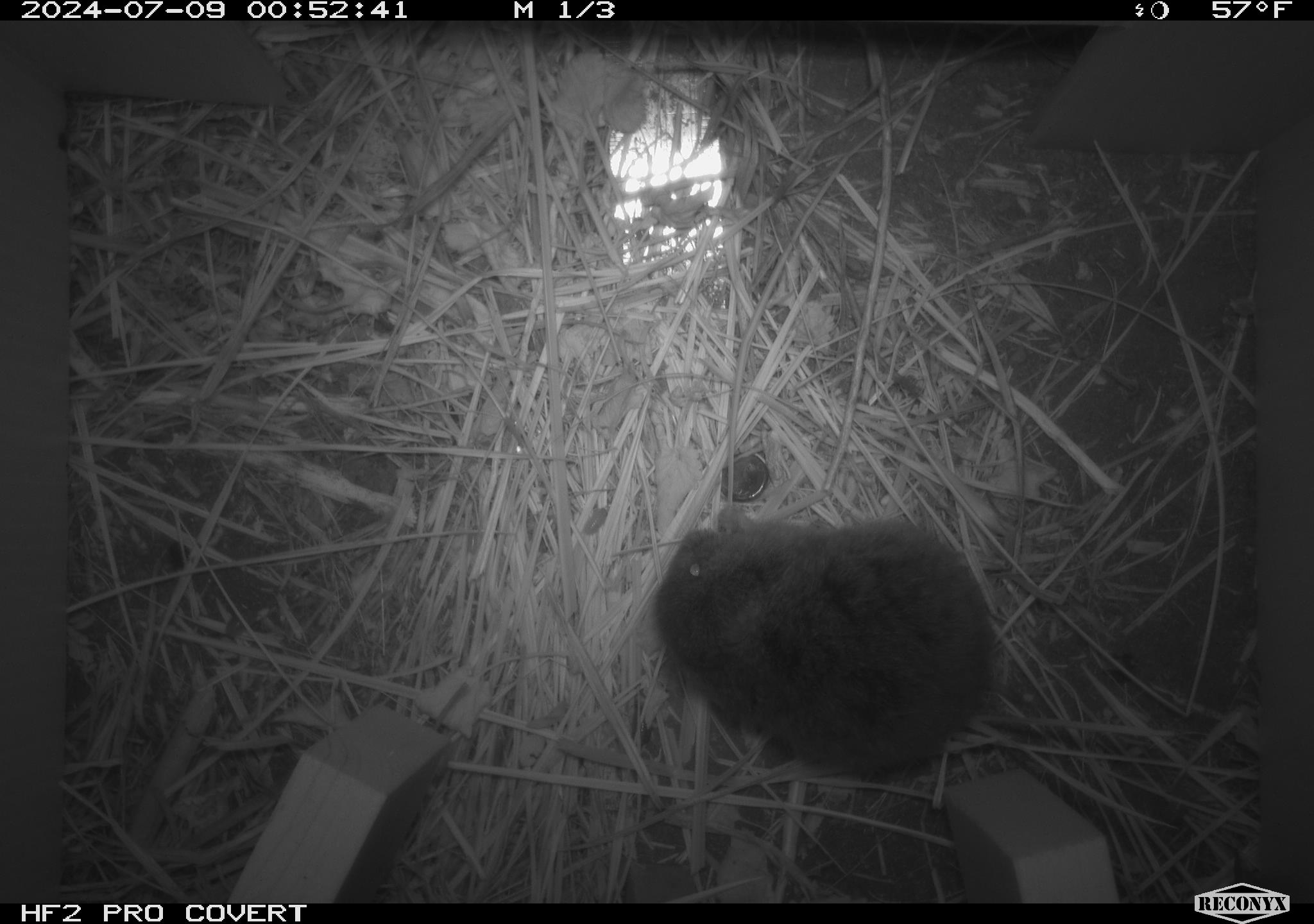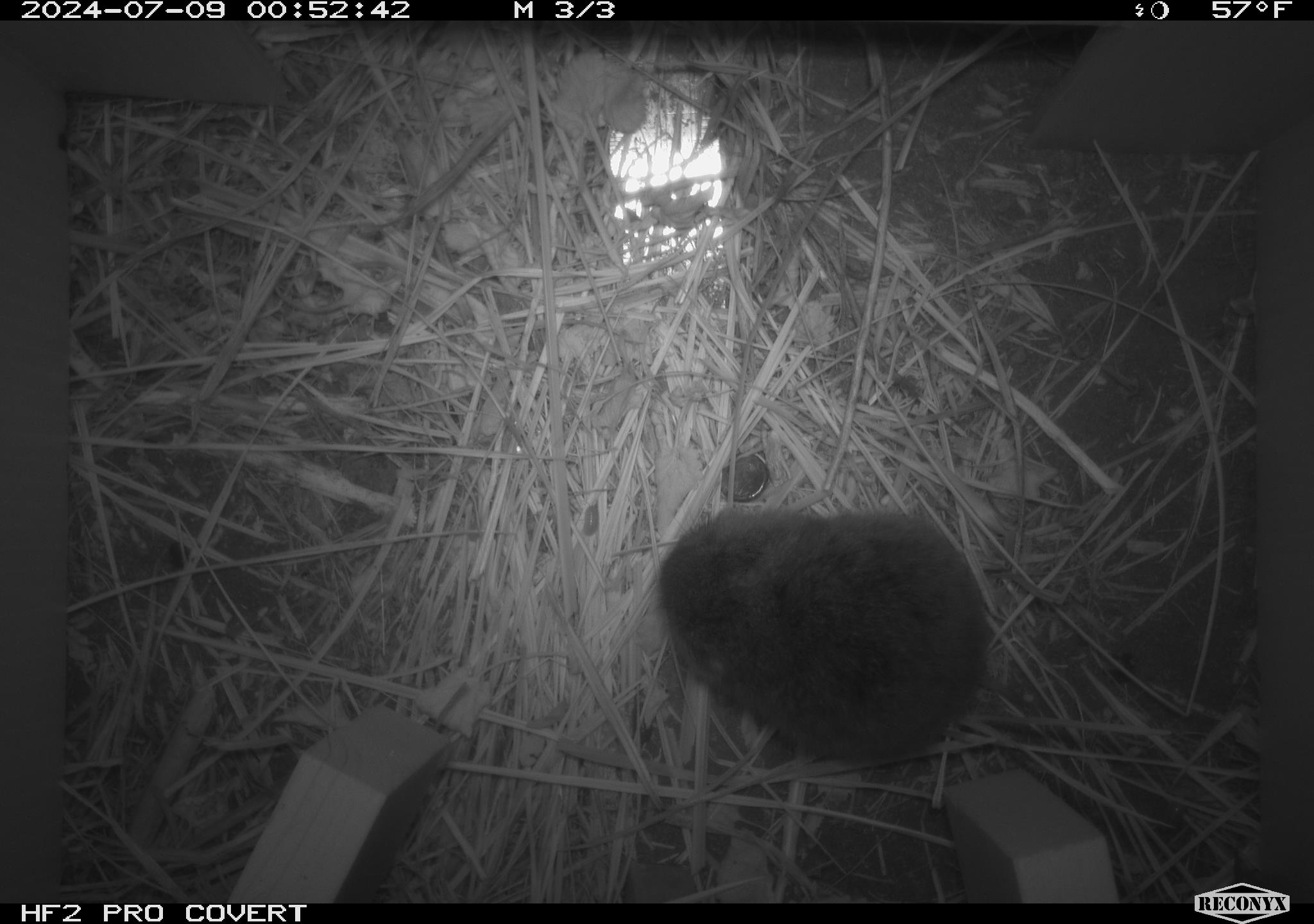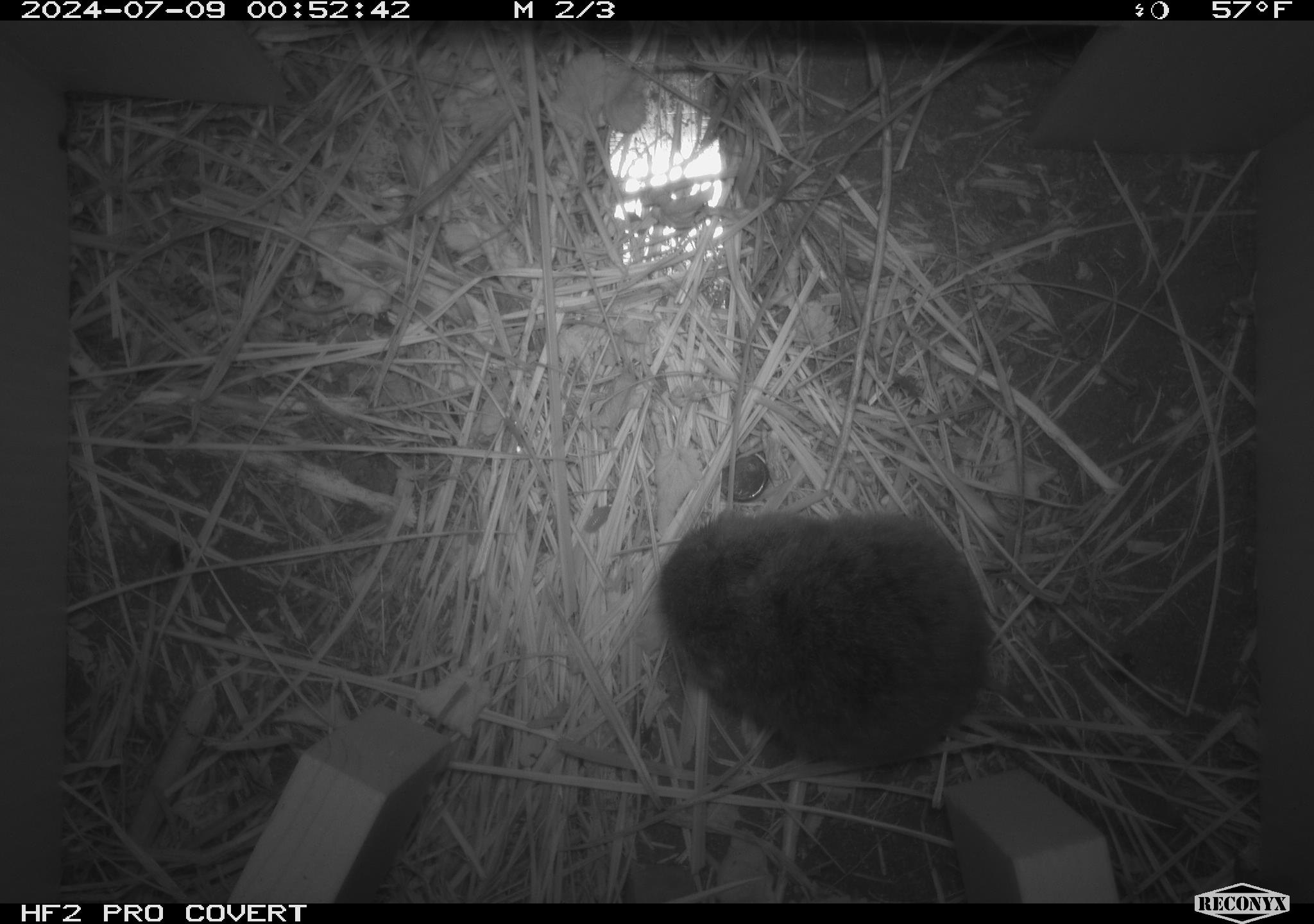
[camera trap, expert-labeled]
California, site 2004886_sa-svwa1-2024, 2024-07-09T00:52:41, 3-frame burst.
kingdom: Animalia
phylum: Chordata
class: Mammalia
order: Rodentia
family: Cricetidae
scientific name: Arvicolinae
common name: voles, lemmings, and muskrats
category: arvicolinae subfamily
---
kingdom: Animalia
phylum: Arthropoda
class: Malacostraca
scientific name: Malacostraca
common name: amphipods, crabs, isopods, krill, lobsters and shrimps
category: malacostracan